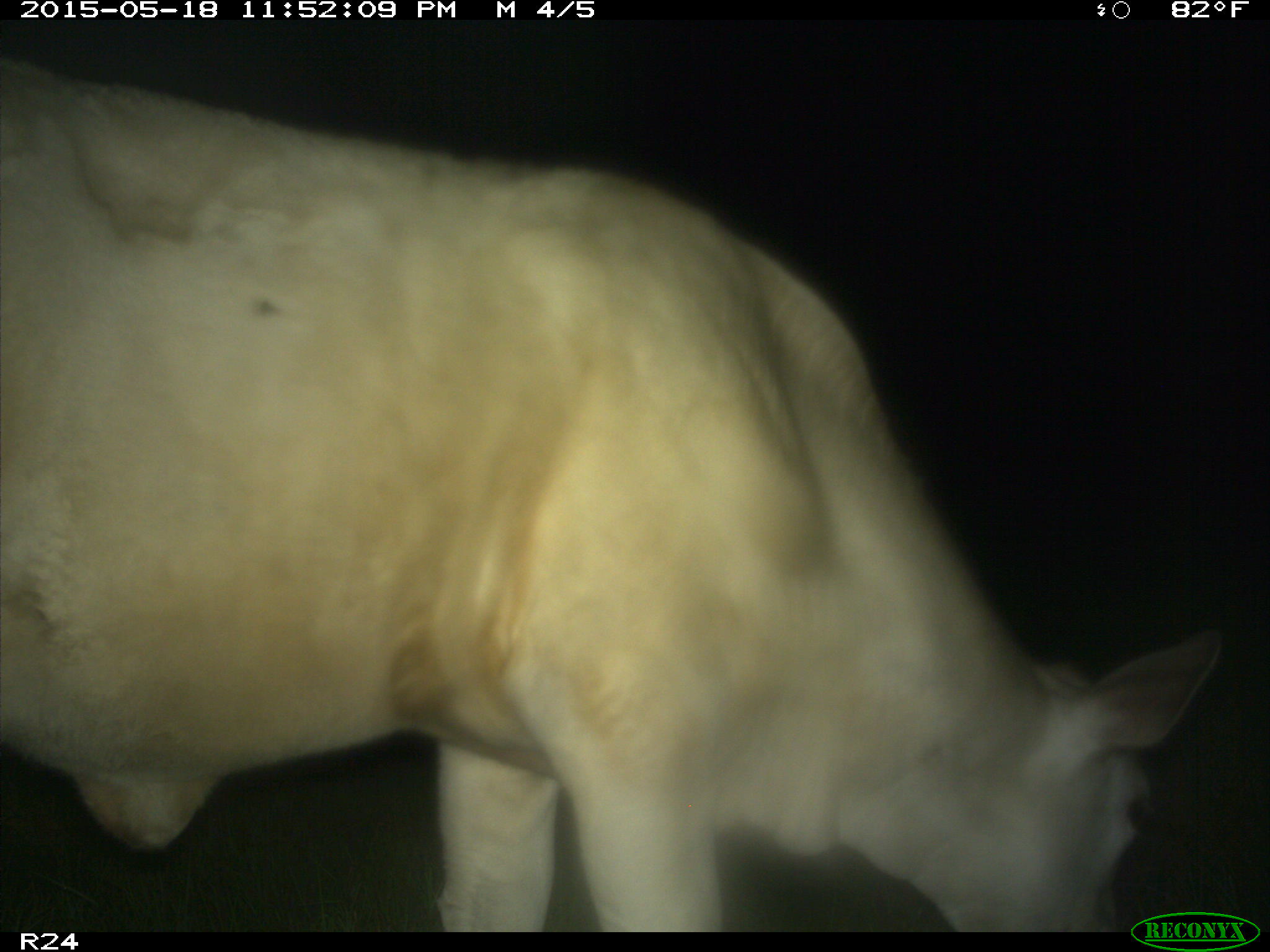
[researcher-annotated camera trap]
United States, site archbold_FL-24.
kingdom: Animalia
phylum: Chordata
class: Mammalia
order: Artiodactyla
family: Bovidae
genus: Bos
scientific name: Bos taurus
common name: domestic cow